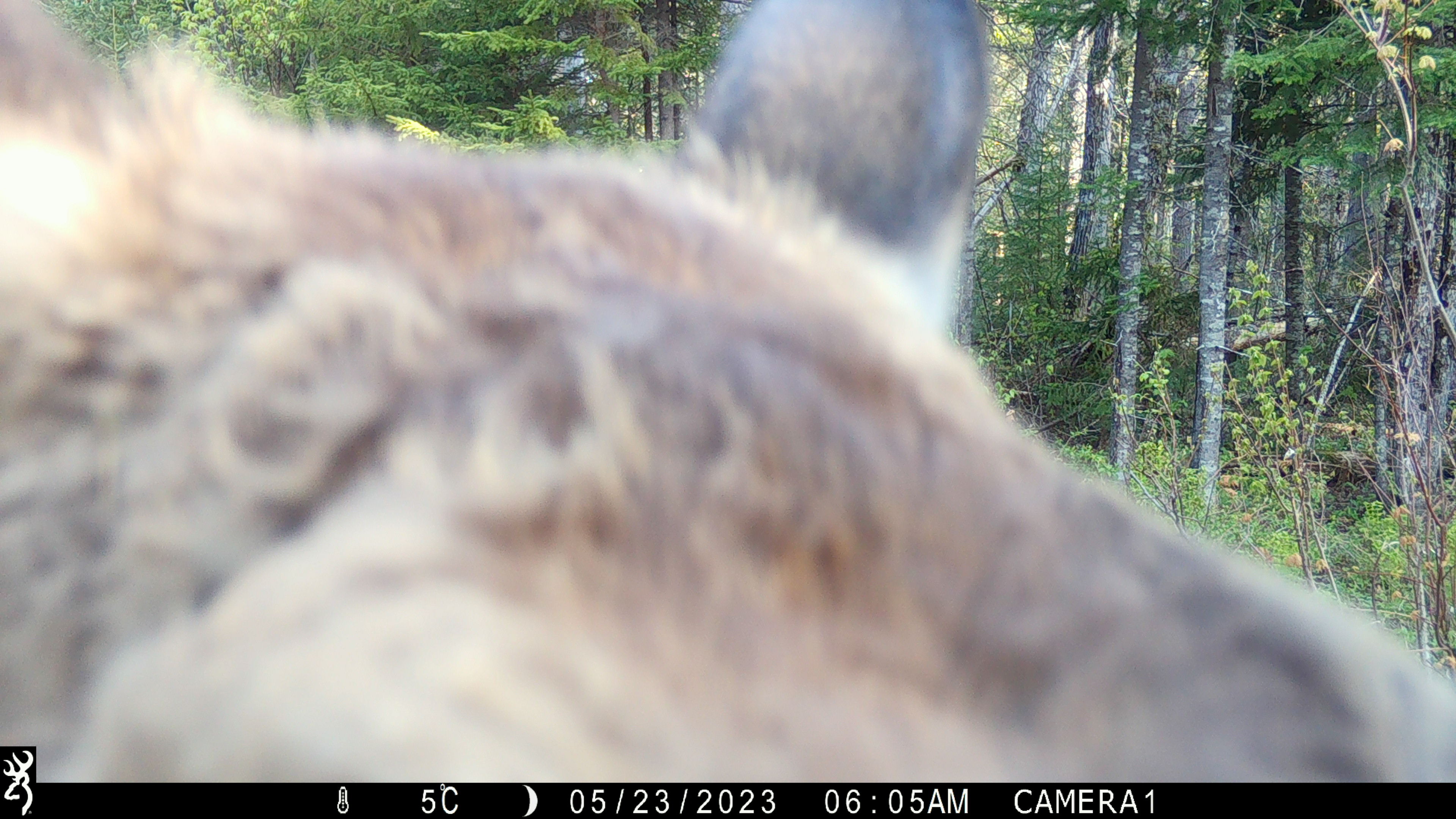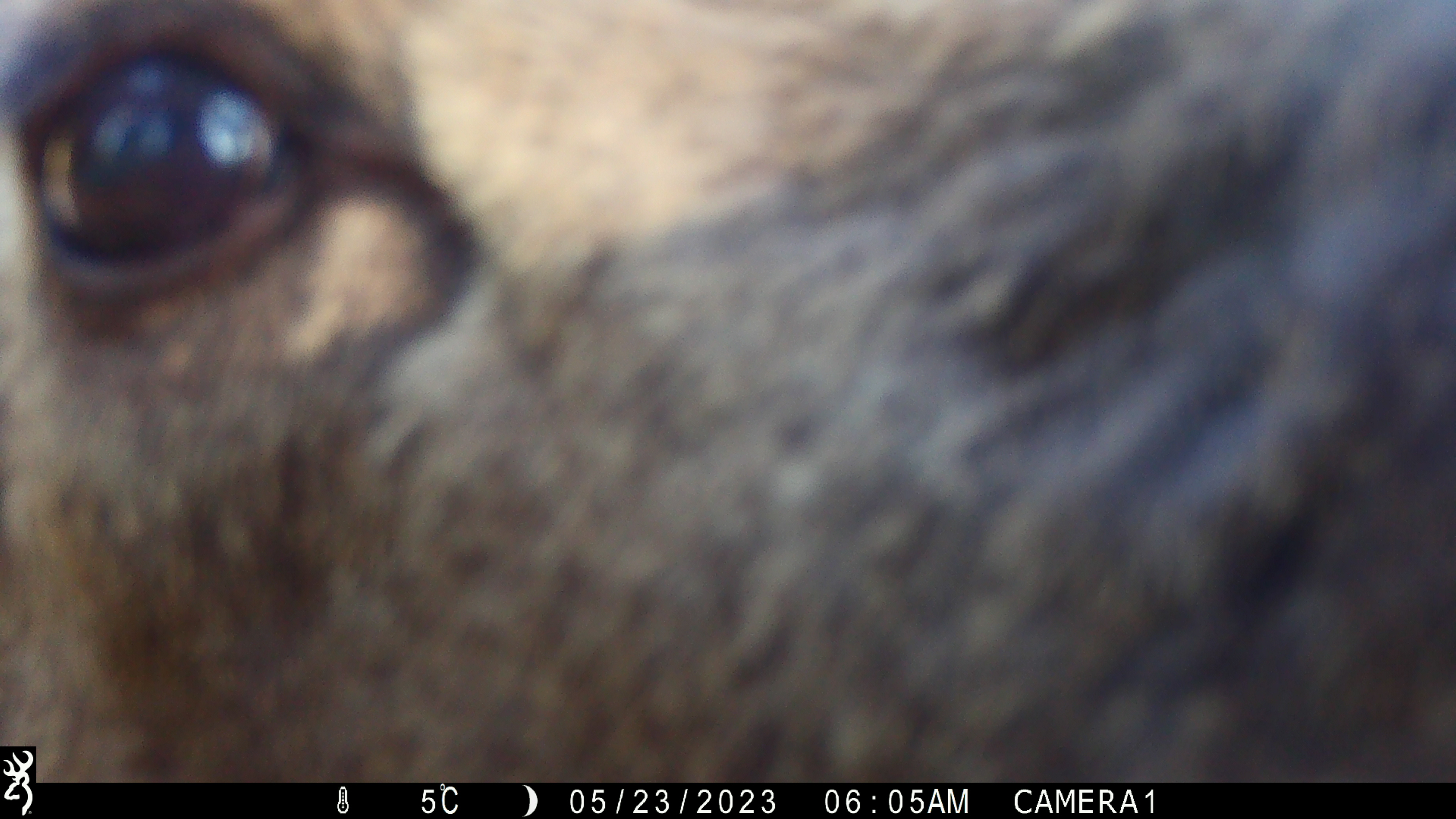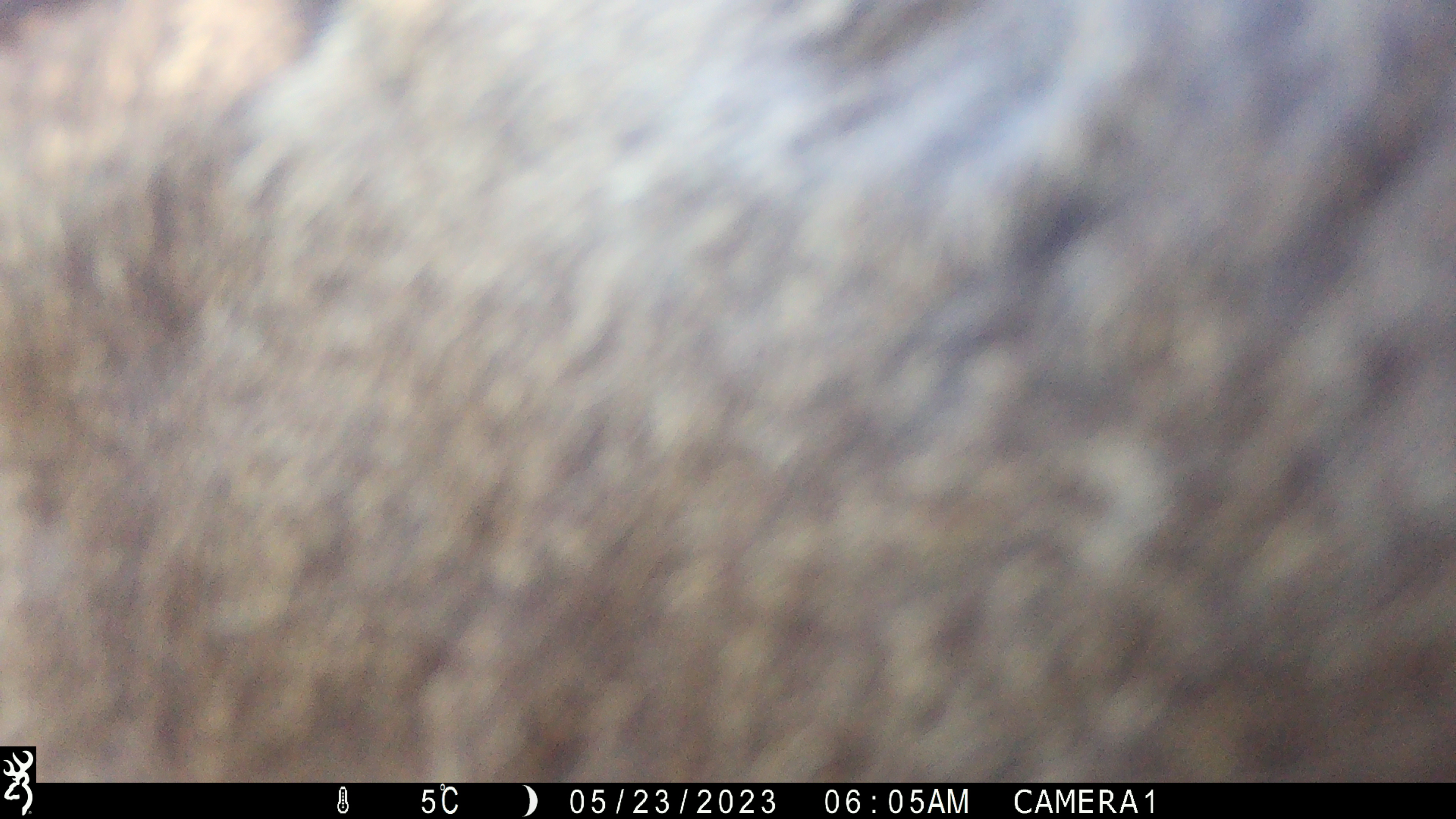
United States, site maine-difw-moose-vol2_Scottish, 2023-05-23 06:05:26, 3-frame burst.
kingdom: Animalia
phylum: Chordata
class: Mammalia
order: Artiodactyla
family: Cervidae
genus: Alces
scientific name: Alces alces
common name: moose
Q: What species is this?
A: Moose (Alces alces).